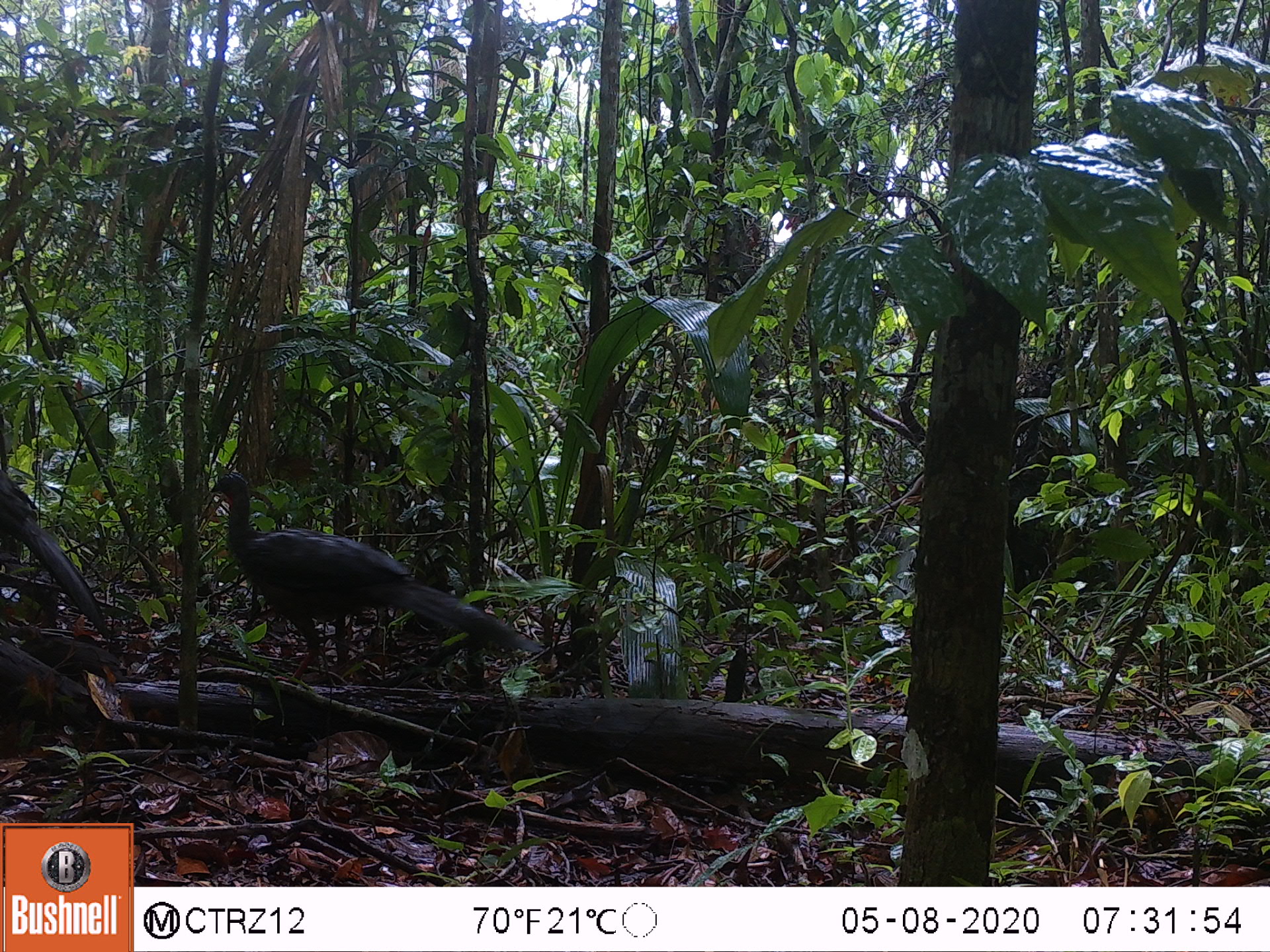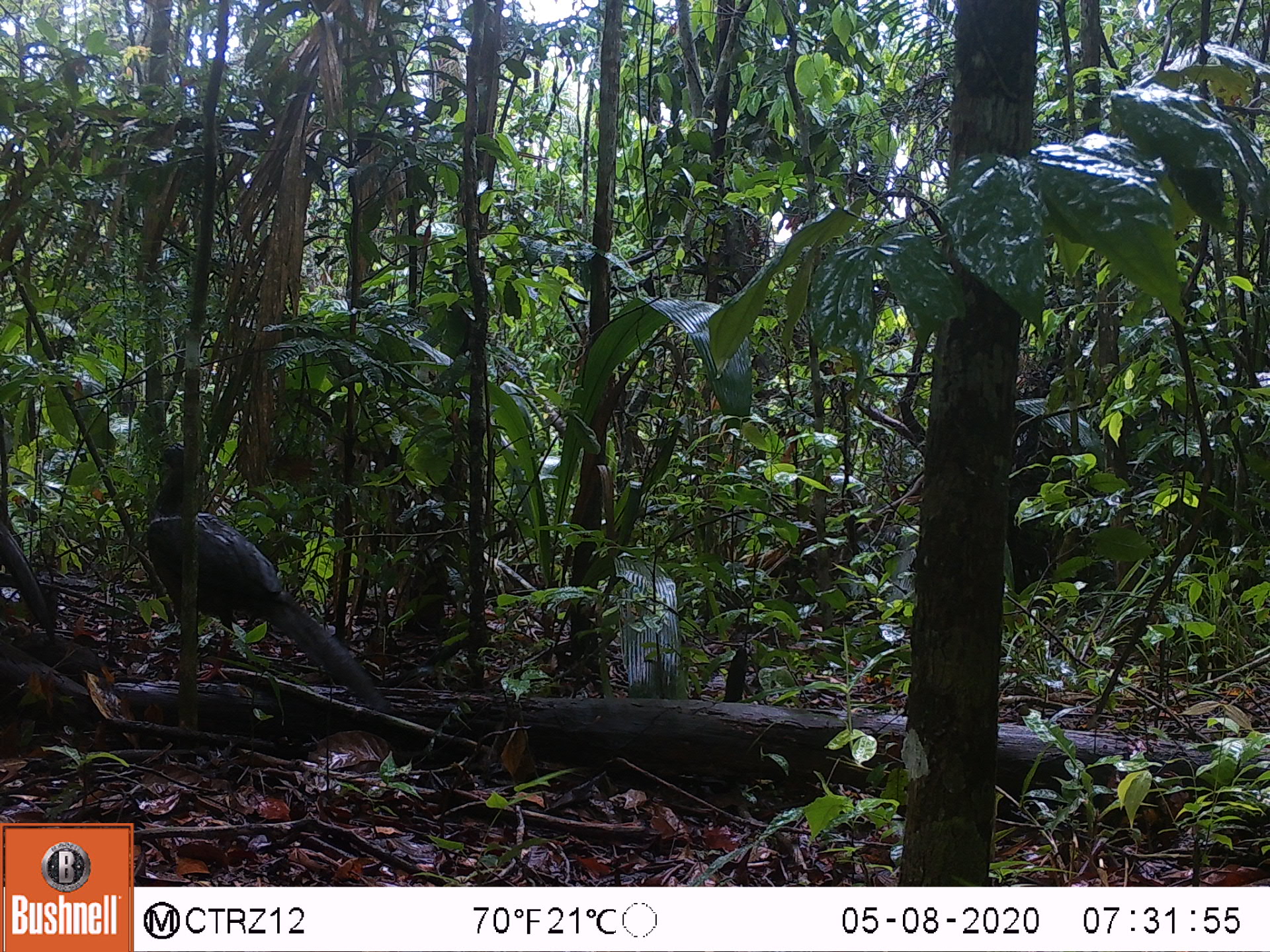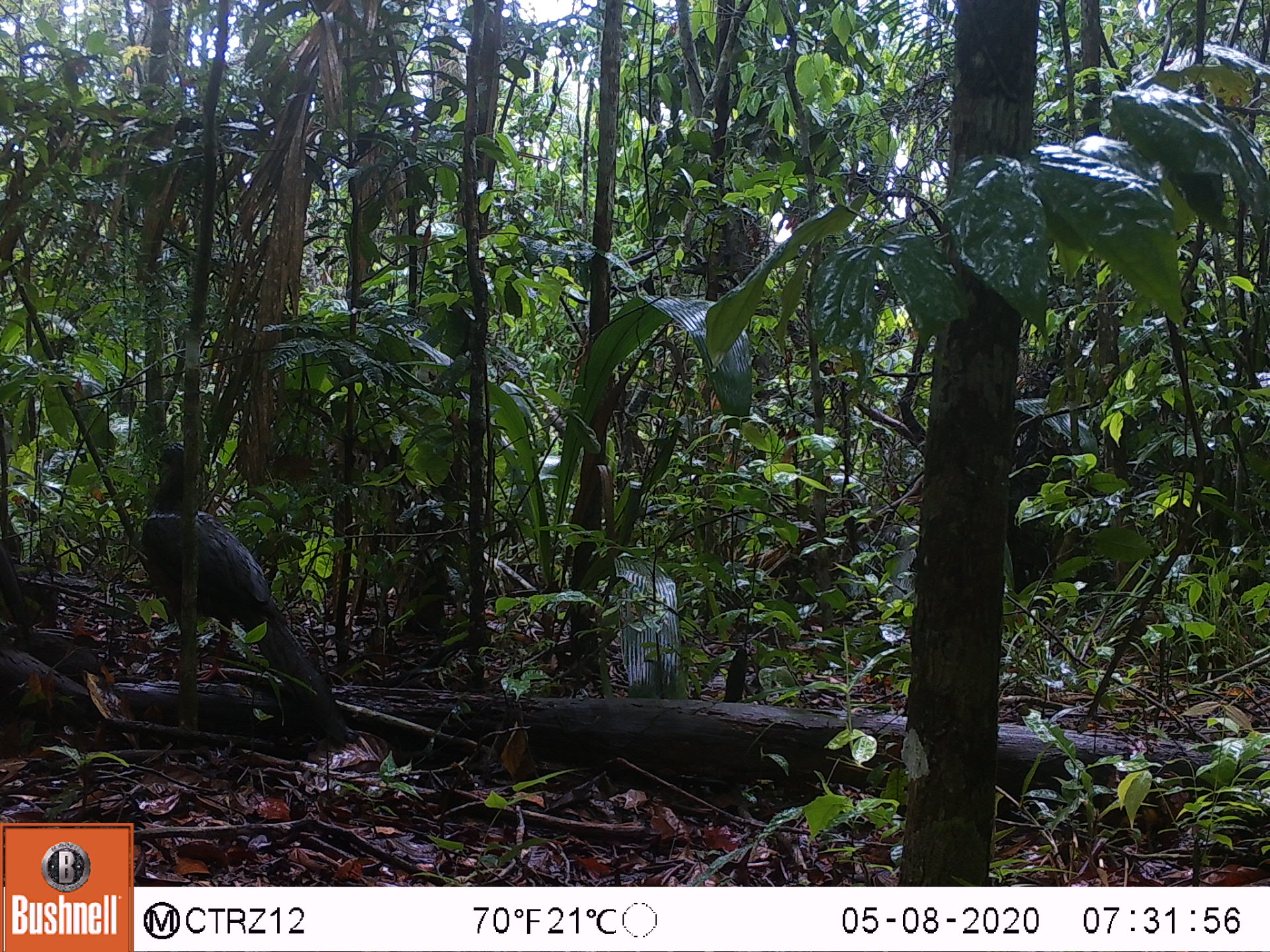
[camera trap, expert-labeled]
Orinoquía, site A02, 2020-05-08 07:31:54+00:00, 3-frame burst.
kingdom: Animalia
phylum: Chordata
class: Aves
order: Galliformes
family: Cracidae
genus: Penelope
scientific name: Penelope jacquacu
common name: spix's guan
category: spixs guan